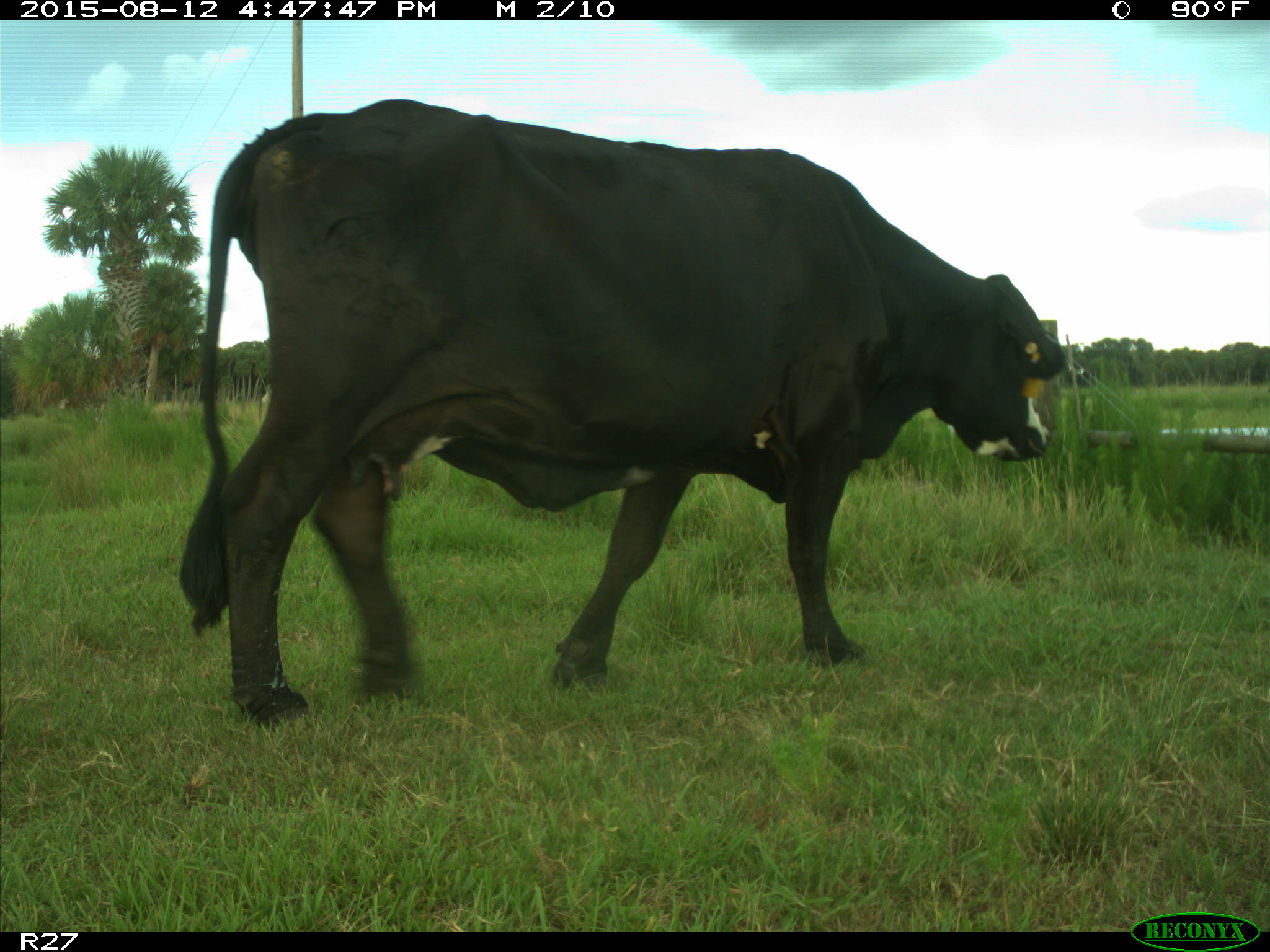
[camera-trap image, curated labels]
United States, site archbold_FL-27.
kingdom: Animalia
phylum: Chordata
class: Mammalia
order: Artiodactyla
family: Bovidae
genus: Bos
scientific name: Bos taurus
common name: domestic cow